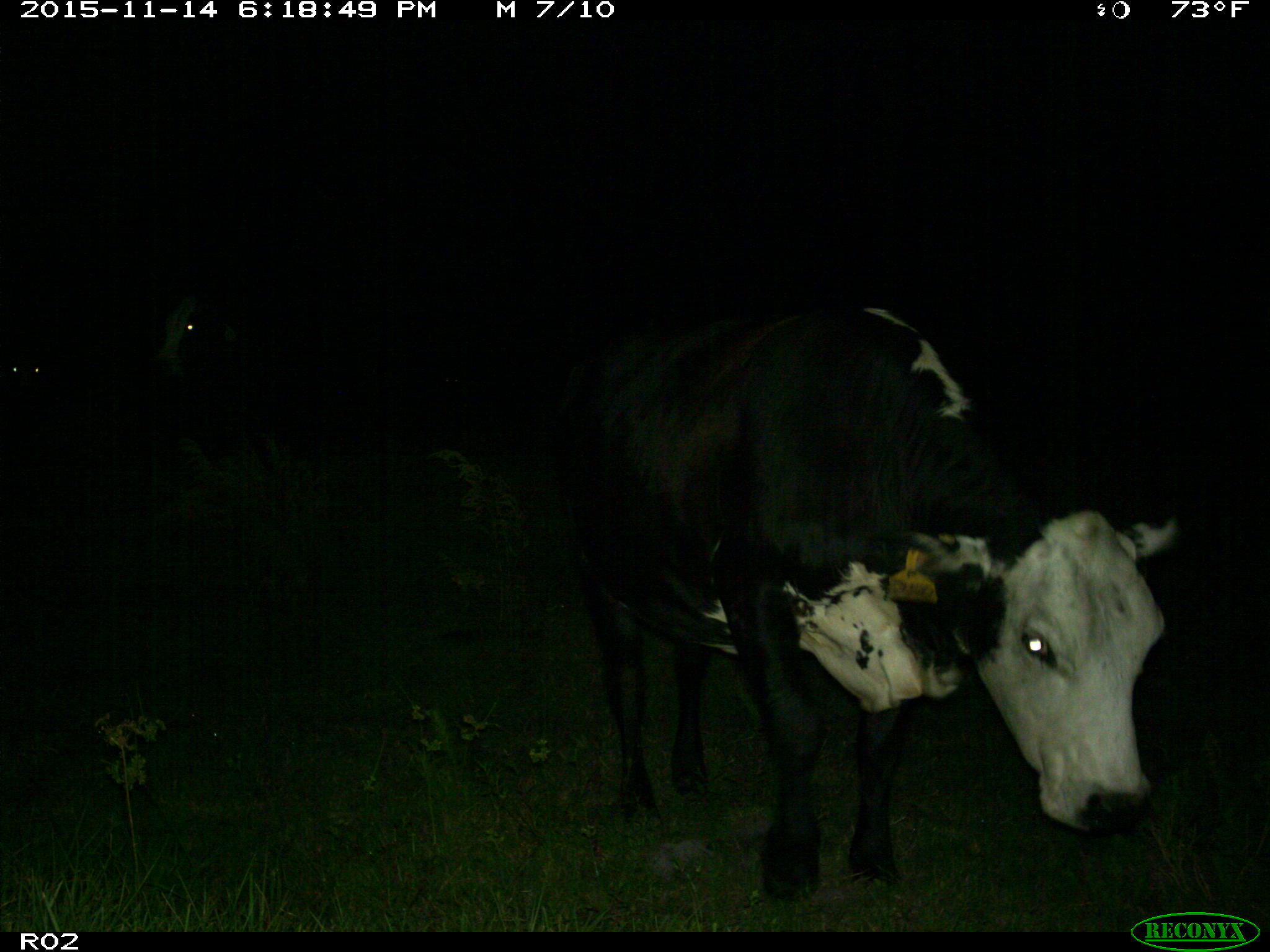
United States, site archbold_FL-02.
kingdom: Animalia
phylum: Chordata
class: Mammalia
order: Artiodactyla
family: Bovidae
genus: Bos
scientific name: Bos taurus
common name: domestic cow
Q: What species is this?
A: Bos taurus (domestic cow).